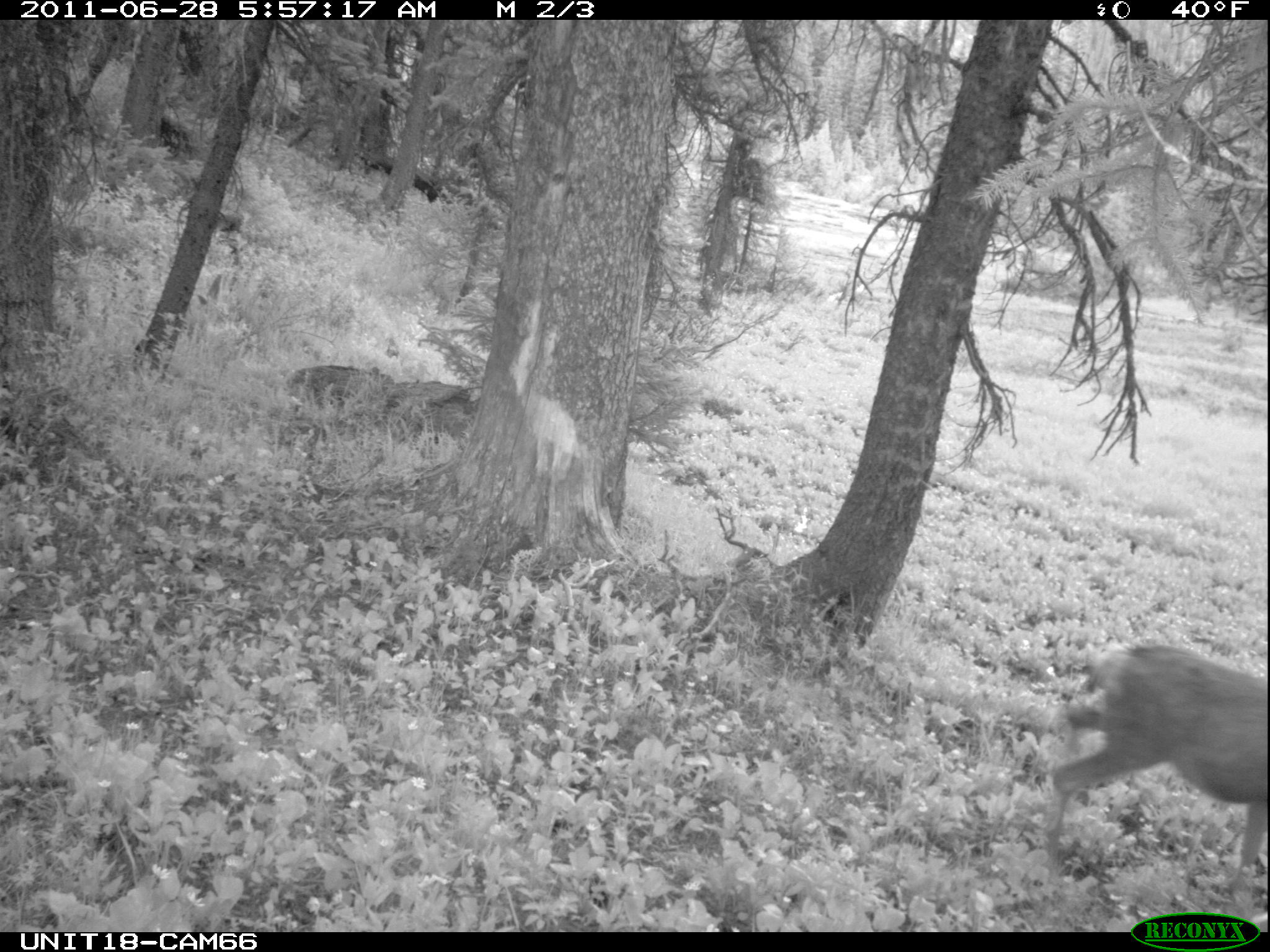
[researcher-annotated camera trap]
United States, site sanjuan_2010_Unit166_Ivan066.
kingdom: Animalia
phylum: Chordata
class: Mammalia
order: Artiodactyla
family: Cervidae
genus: Odocoileus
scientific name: Odocoileus hemionus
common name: mule deer